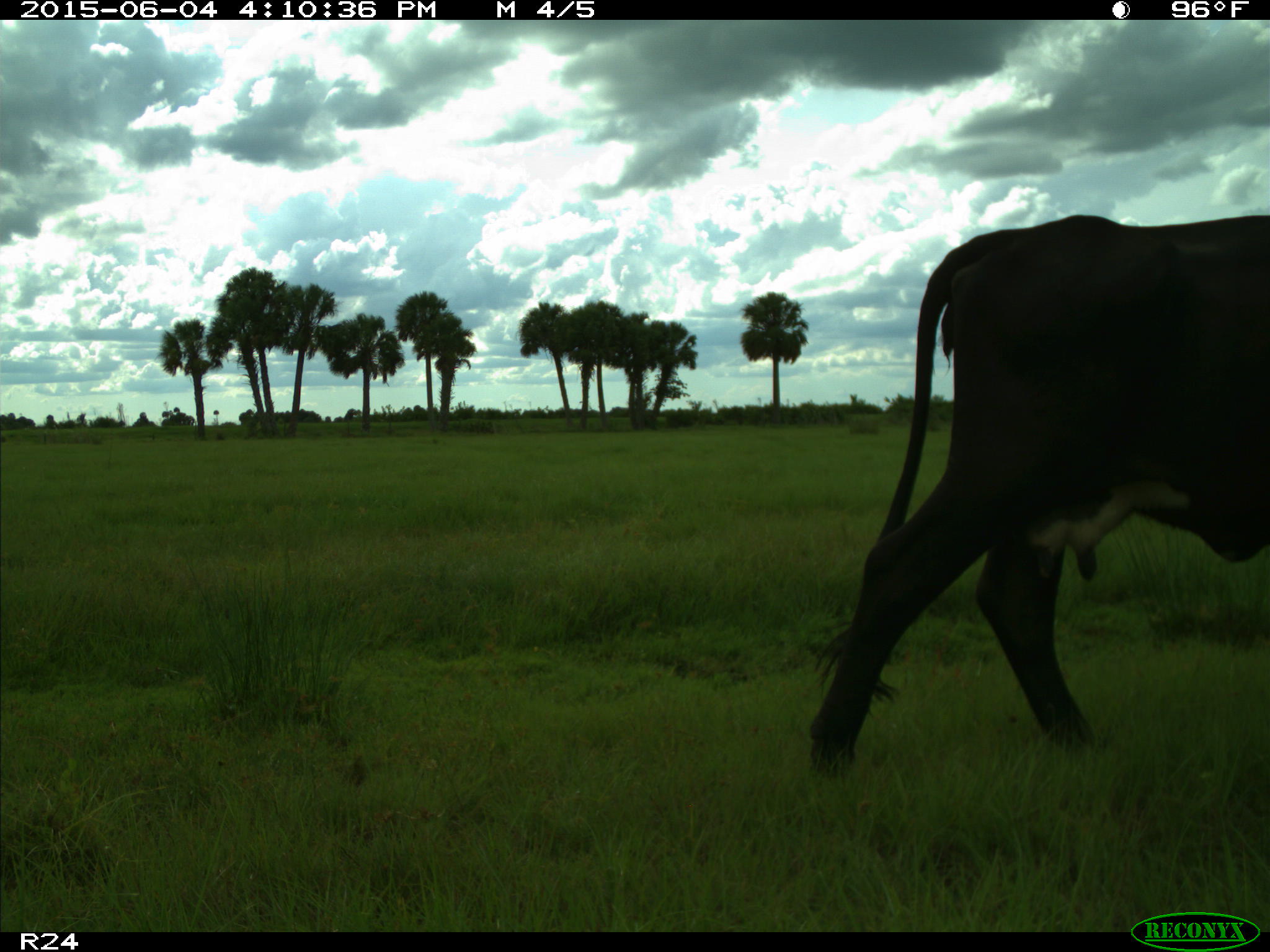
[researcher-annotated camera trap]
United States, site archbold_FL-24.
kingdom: Animalia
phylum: Chordata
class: Mammalia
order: Artiodactyla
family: Bovidae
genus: Bos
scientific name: Bos taurus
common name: domestic cow